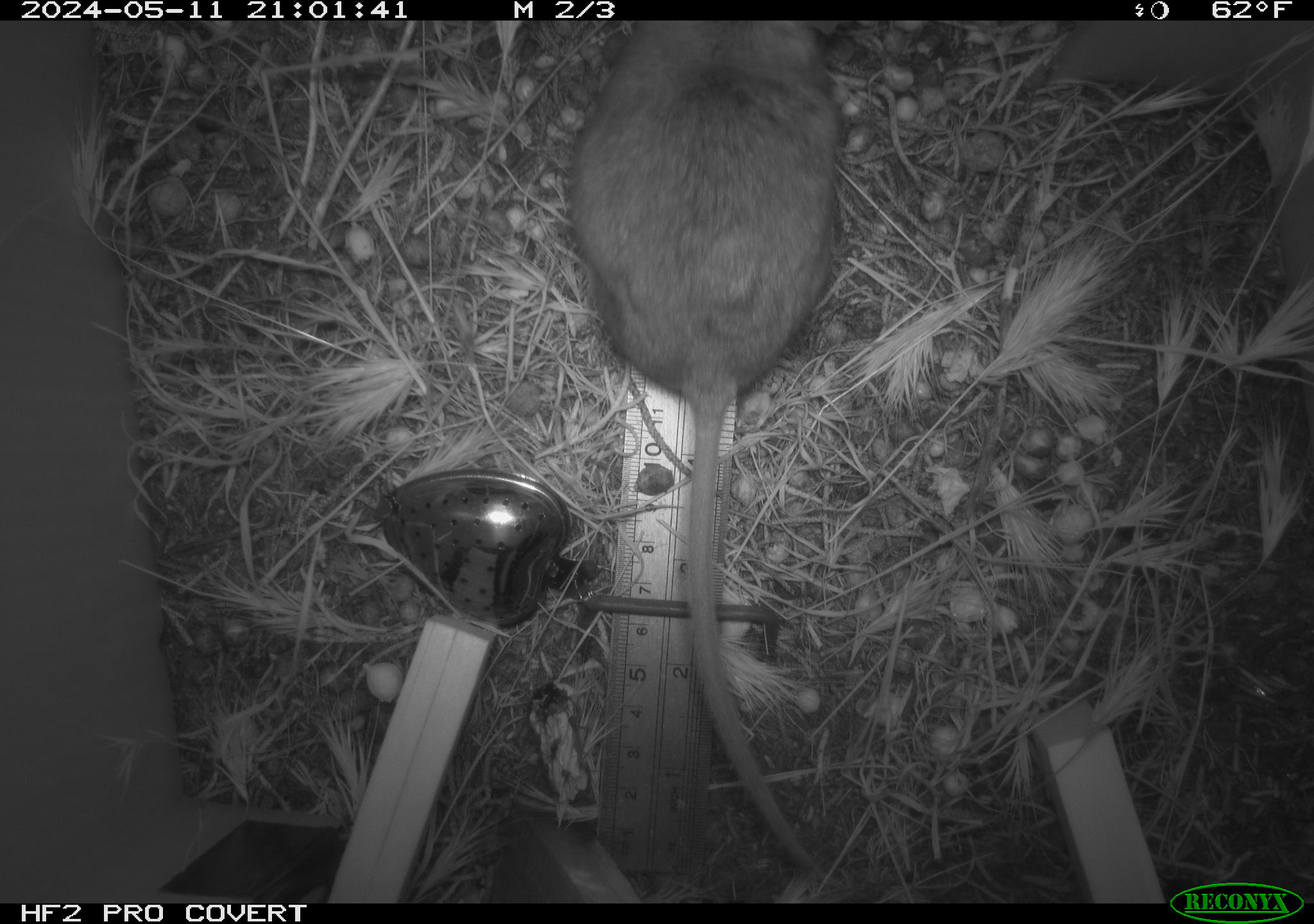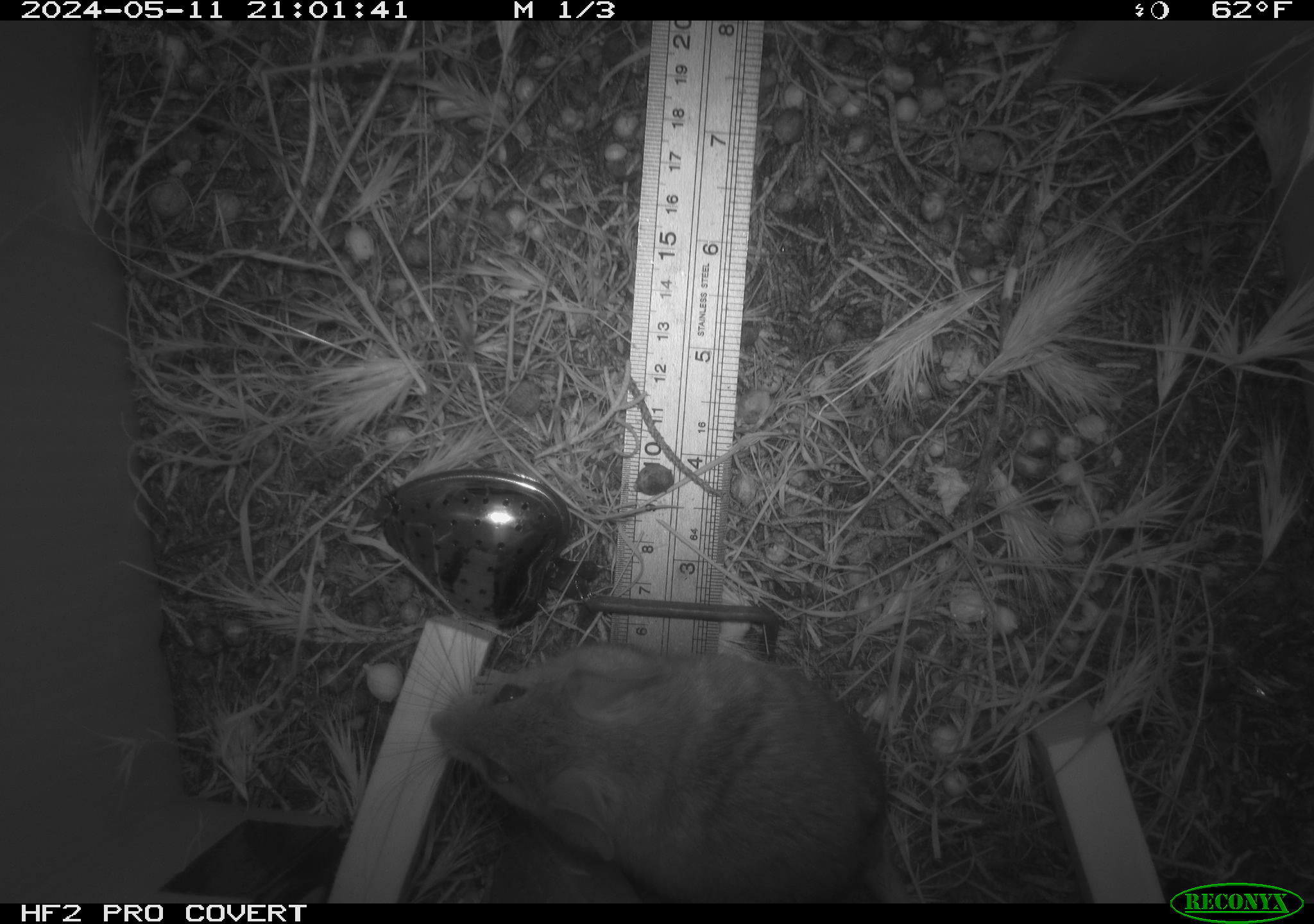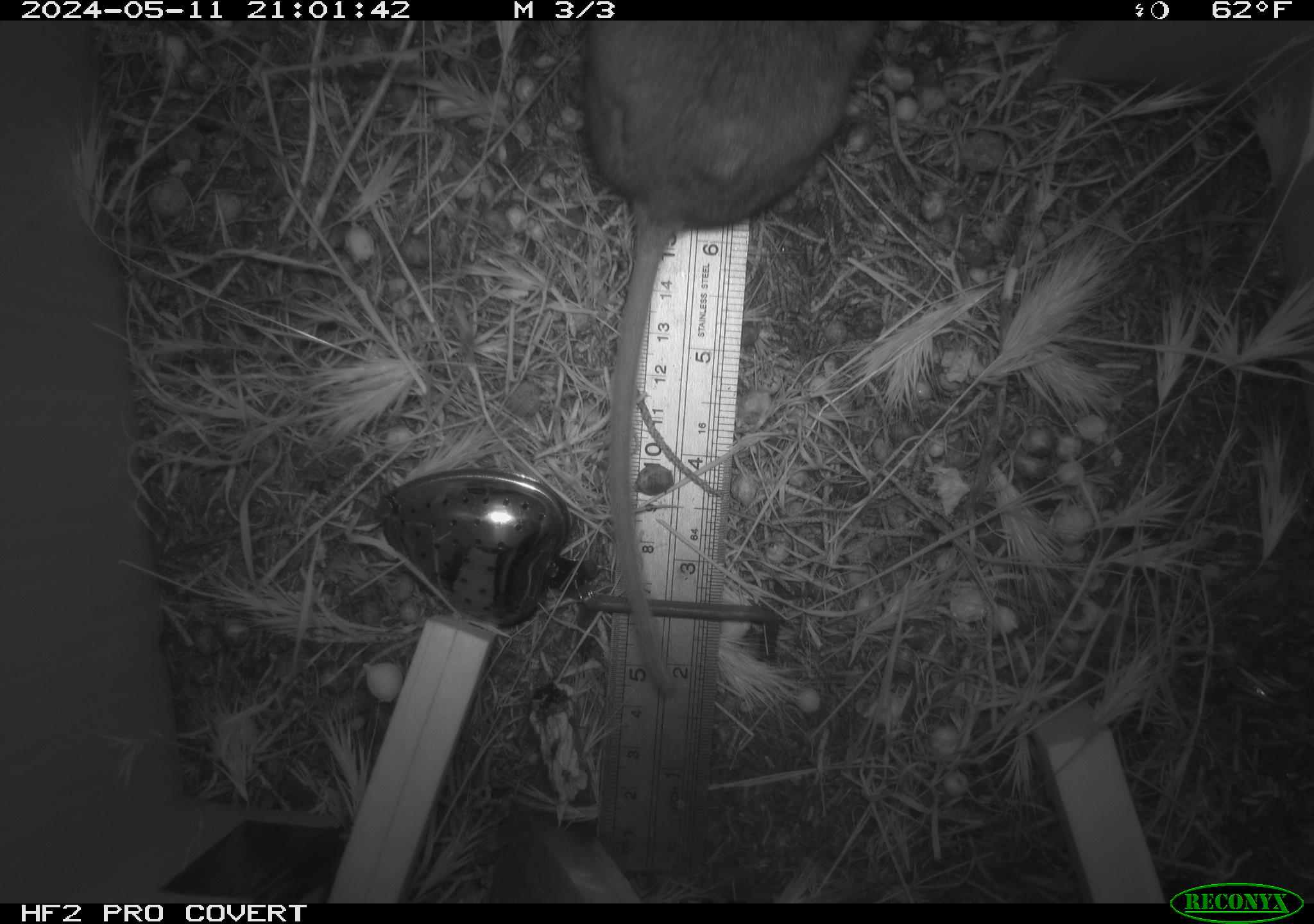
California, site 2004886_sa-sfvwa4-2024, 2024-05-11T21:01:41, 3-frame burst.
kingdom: Animalia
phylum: Chordata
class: Mammalia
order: Rodentia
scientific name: Rodentia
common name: mouse species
Mouse species (Rodentia).